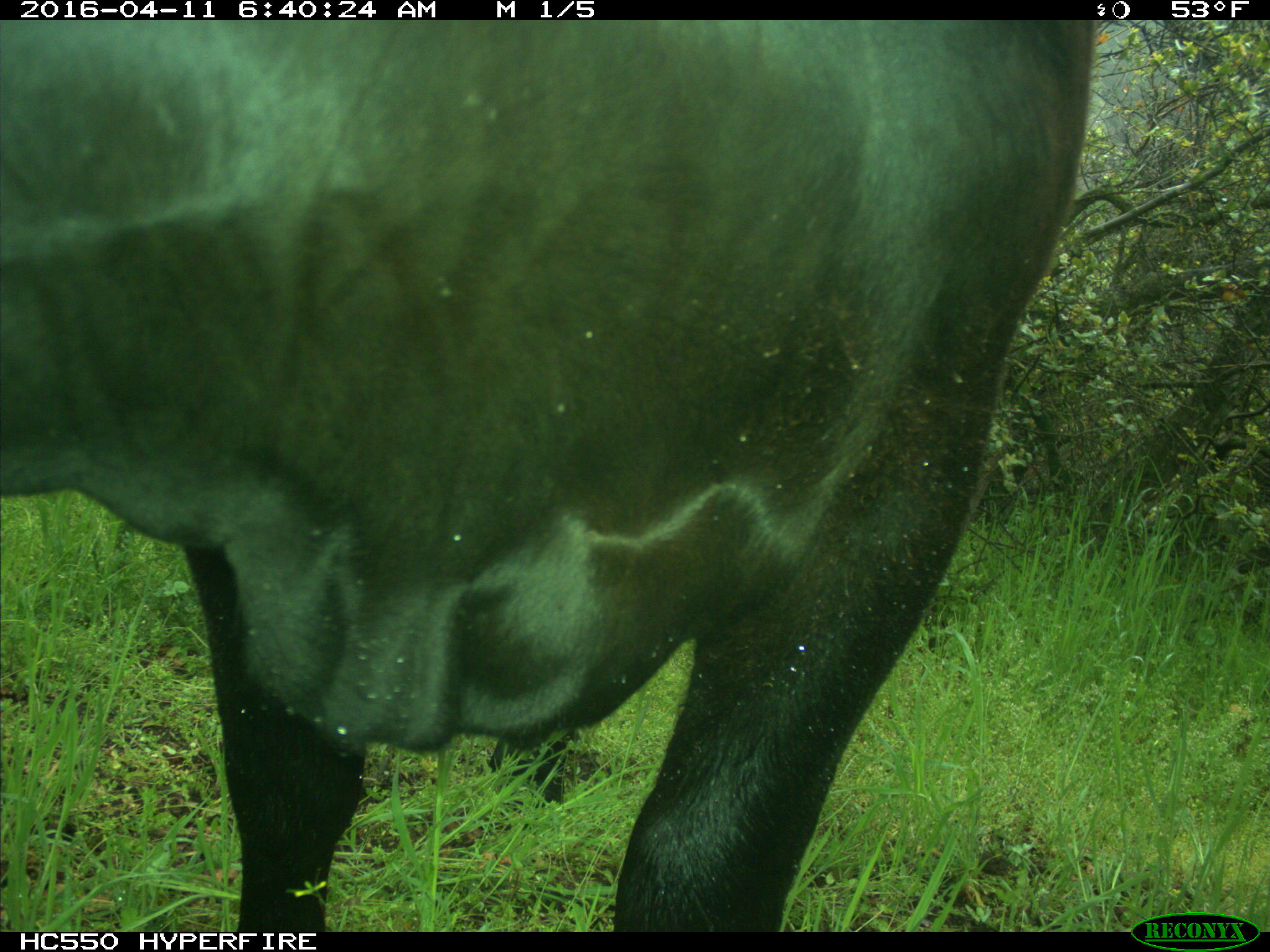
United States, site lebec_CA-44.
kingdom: Animalia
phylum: Chordata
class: Mammalia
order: Artiodactyla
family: Bovidae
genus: Bos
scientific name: Bos taurus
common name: domestic cow